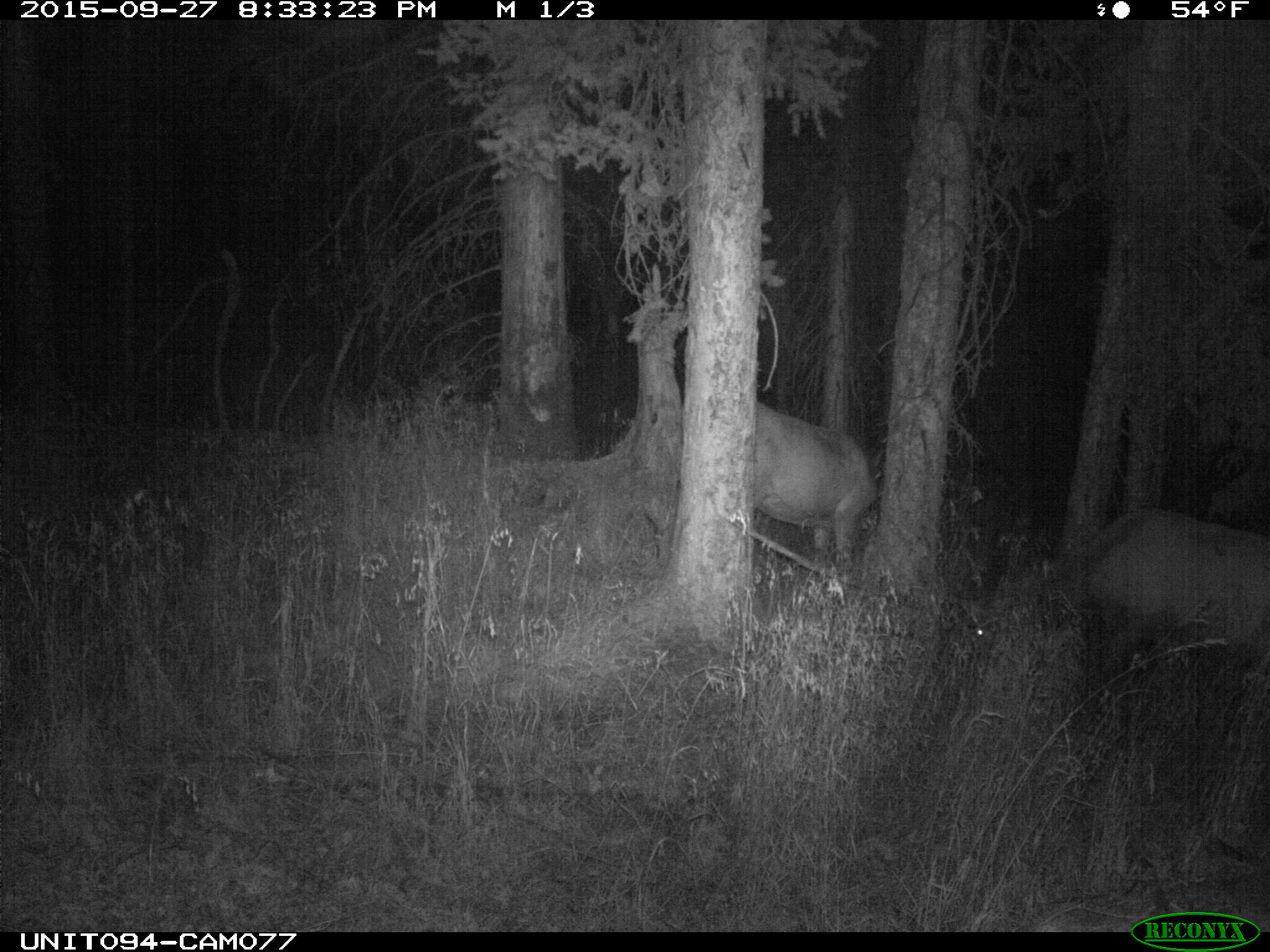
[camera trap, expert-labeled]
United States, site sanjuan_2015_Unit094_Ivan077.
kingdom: Animalia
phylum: Chordata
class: Mammalia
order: Artiodactyla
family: Cervidae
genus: Cervus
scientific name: Cervus elaphus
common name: red deer